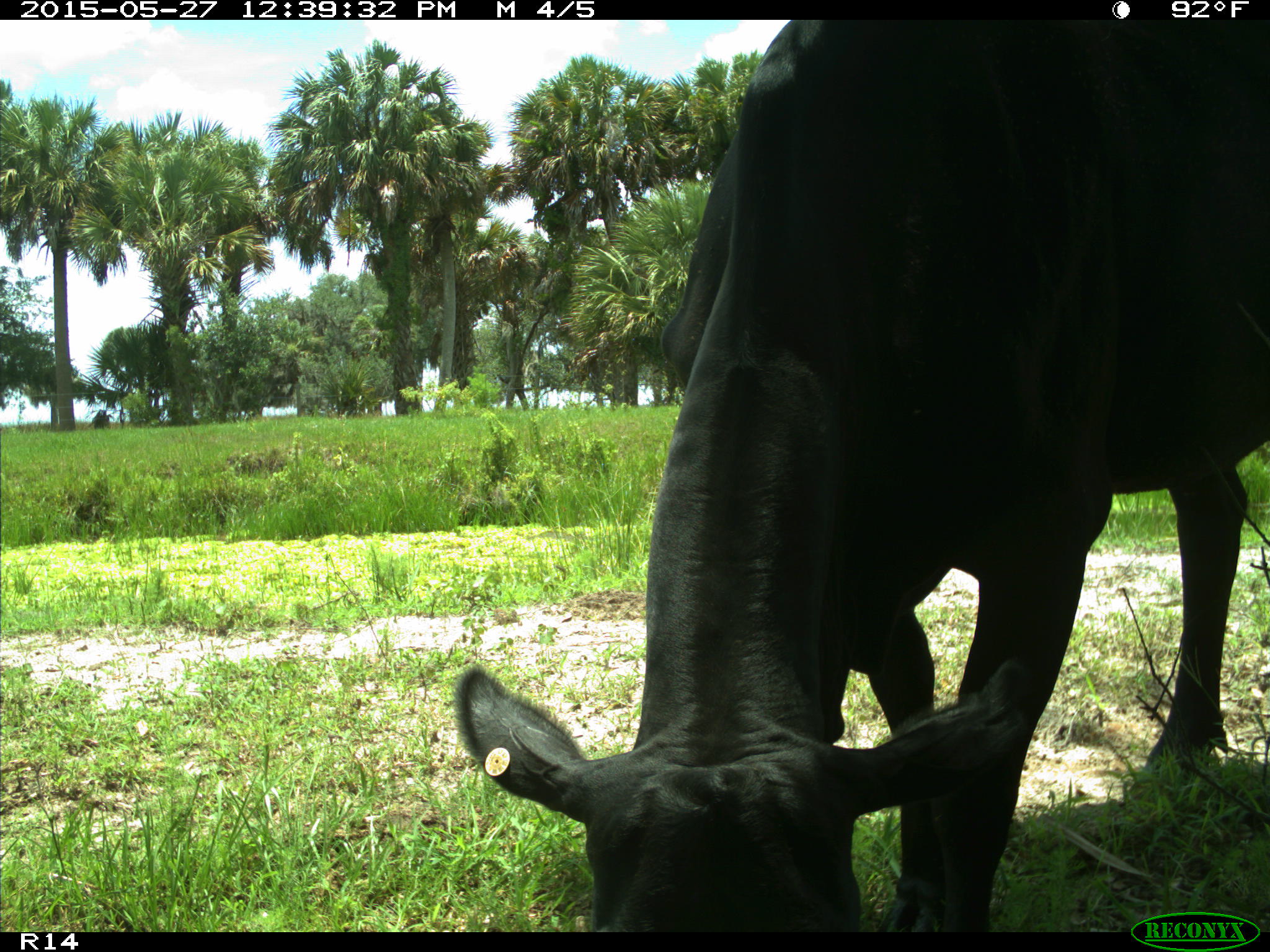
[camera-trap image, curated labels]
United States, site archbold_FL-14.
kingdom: Animalia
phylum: Chordata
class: Mammalia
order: Artiodactyla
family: Bovidae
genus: Bos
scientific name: Bos taurus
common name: domestic cow